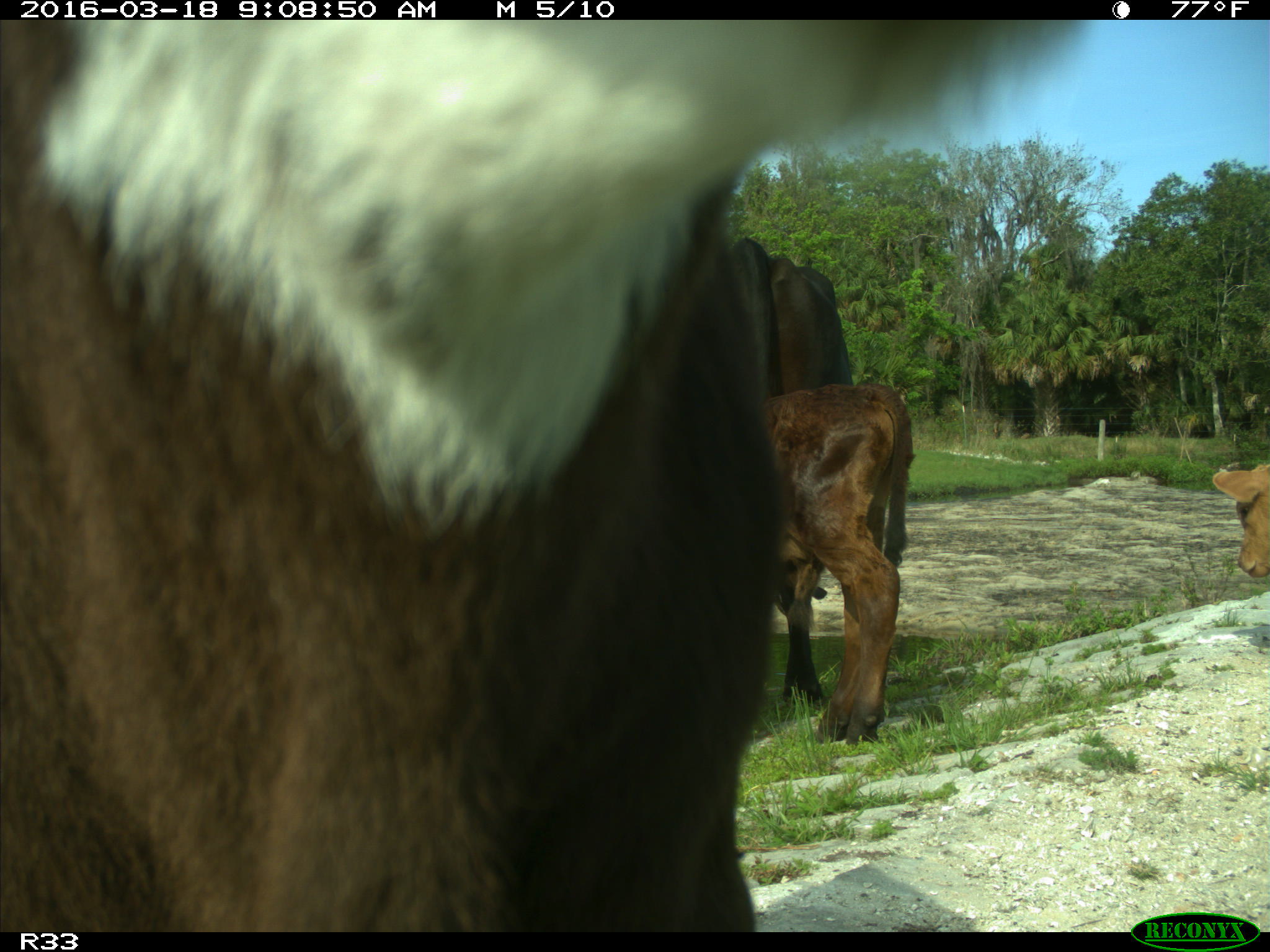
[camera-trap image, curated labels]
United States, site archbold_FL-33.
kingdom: Animalia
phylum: Chordata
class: Mammalia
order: Artiodactyla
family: Bovidae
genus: Bos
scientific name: Bos taurus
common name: domestic cow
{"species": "Bos taurus (domestic cow)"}